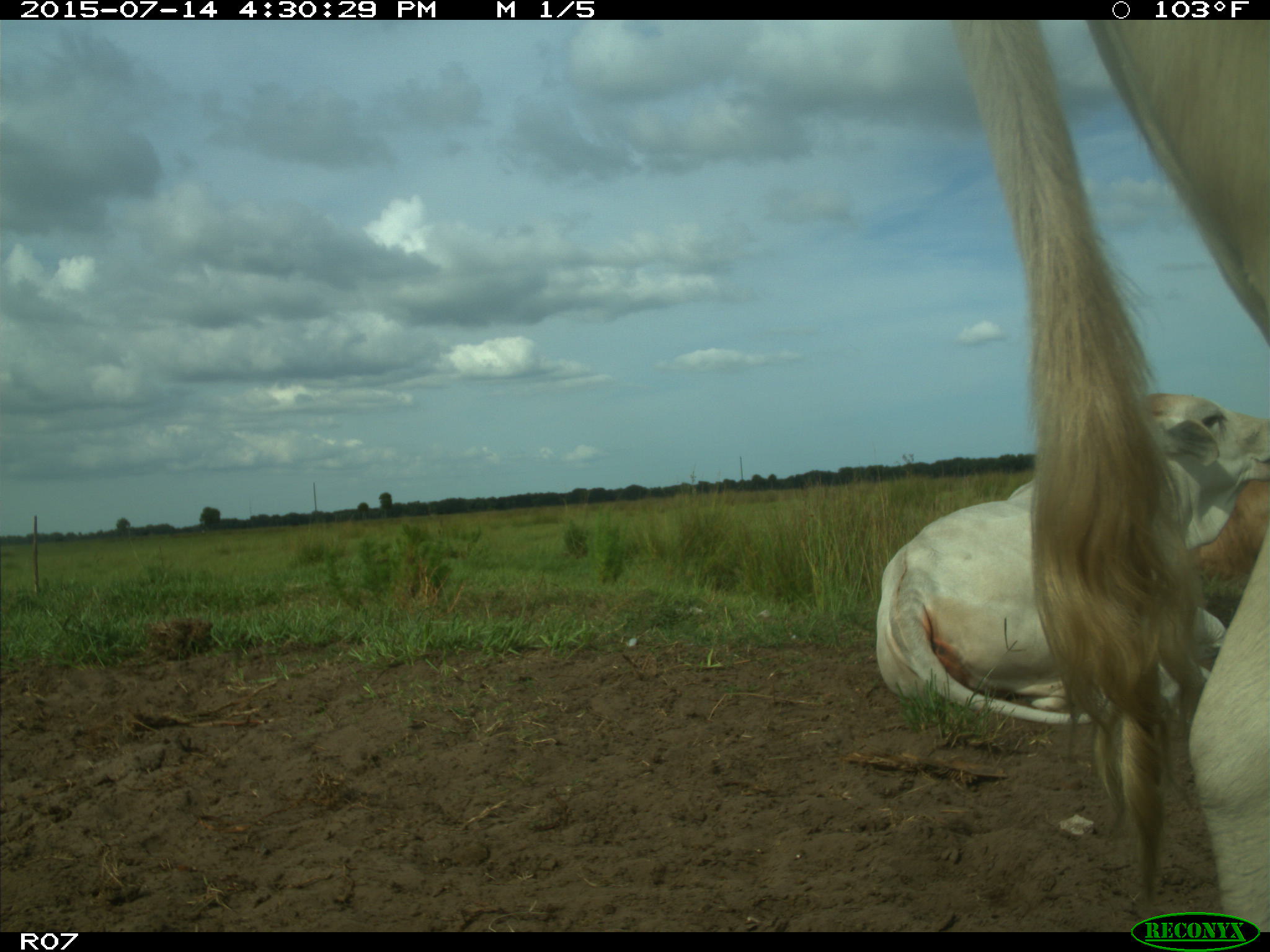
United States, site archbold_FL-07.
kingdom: Animalia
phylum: Chordata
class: Mammalia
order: Artiodactyla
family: Bovidae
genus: Bos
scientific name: Bos taurus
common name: domestic cow